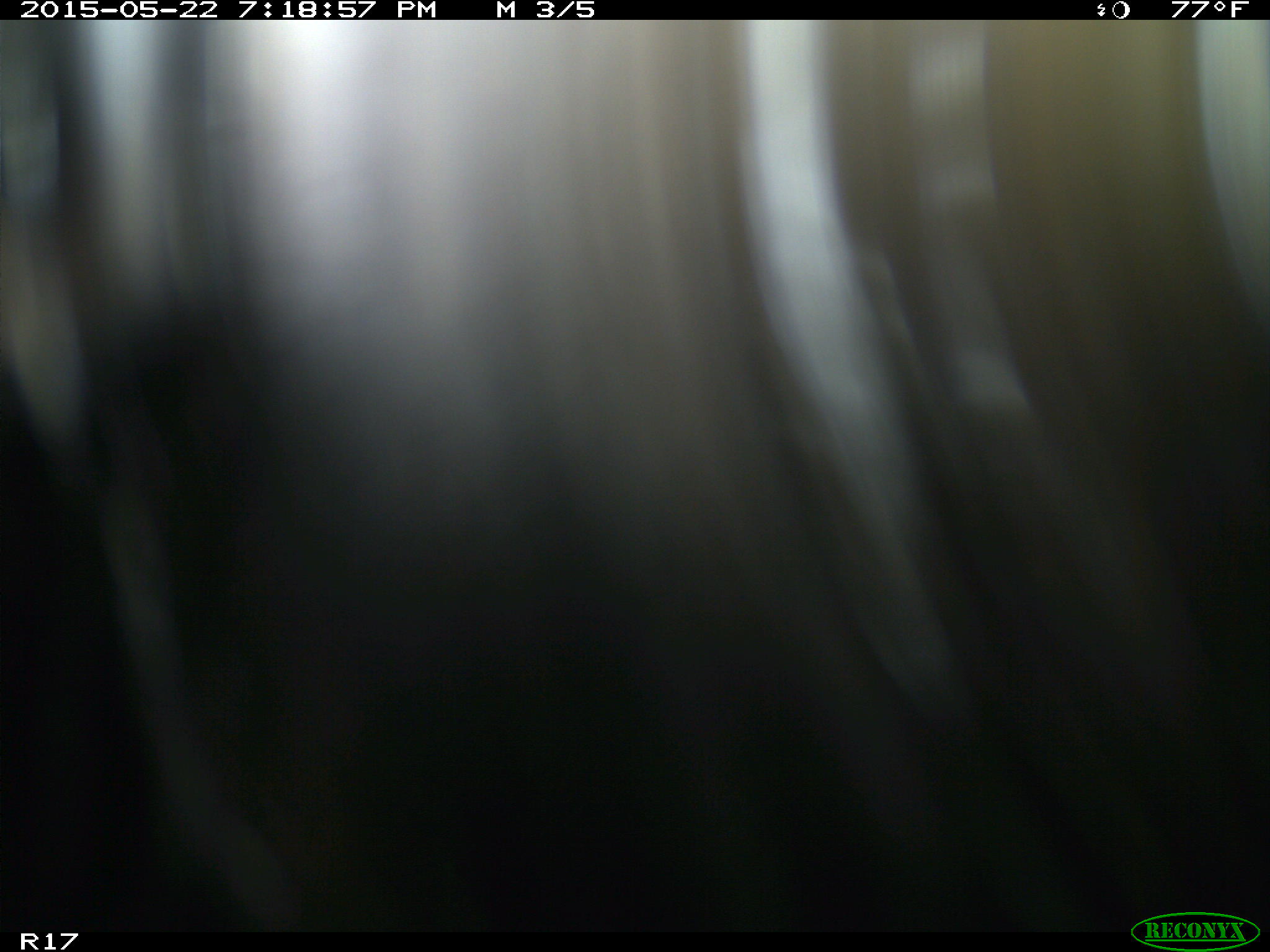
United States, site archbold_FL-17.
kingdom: Animalia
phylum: Chordata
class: Mammalia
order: Artiodactyla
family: Bovidae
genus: Bos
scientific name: Bos taurus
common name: domestic cow